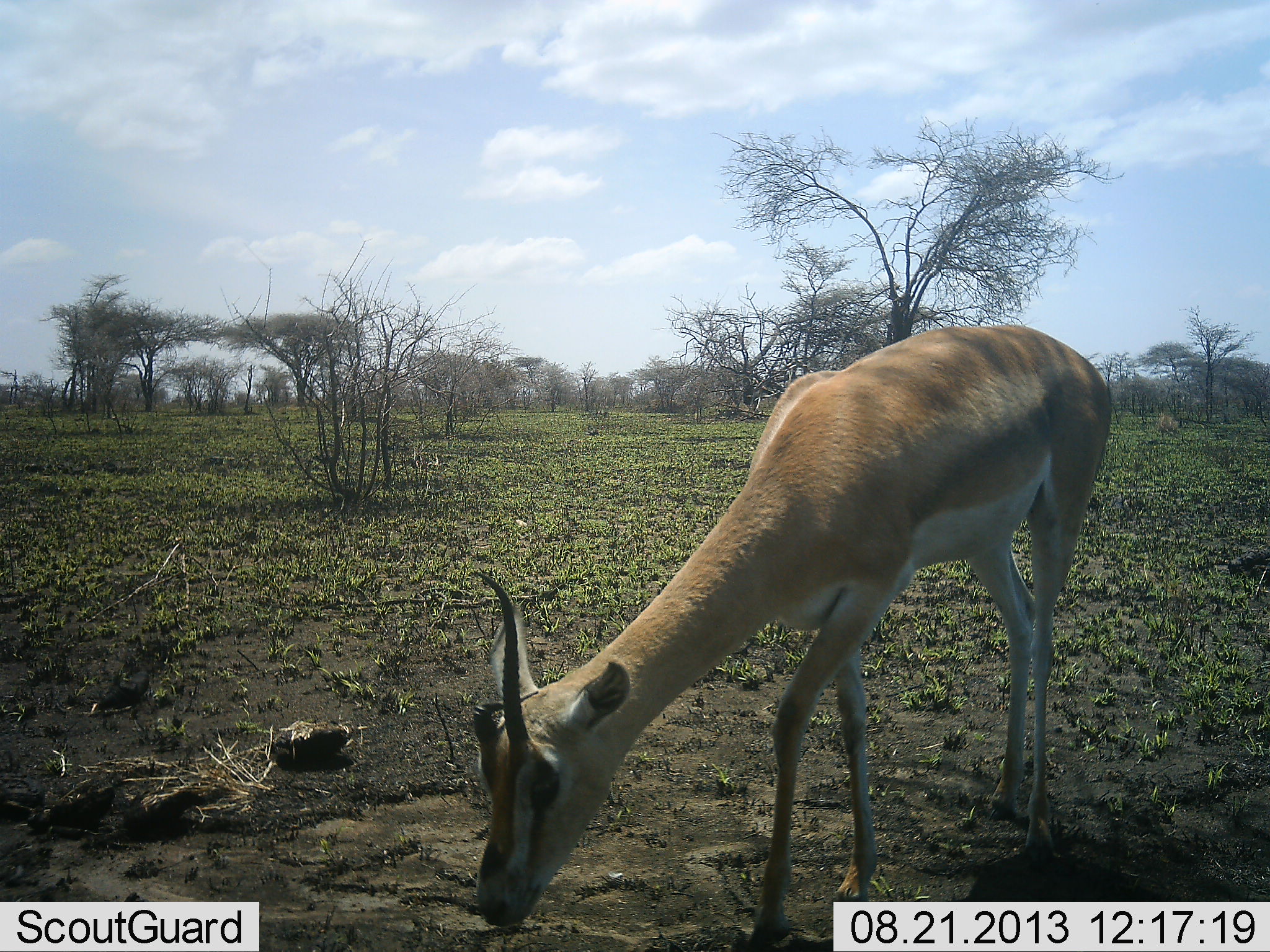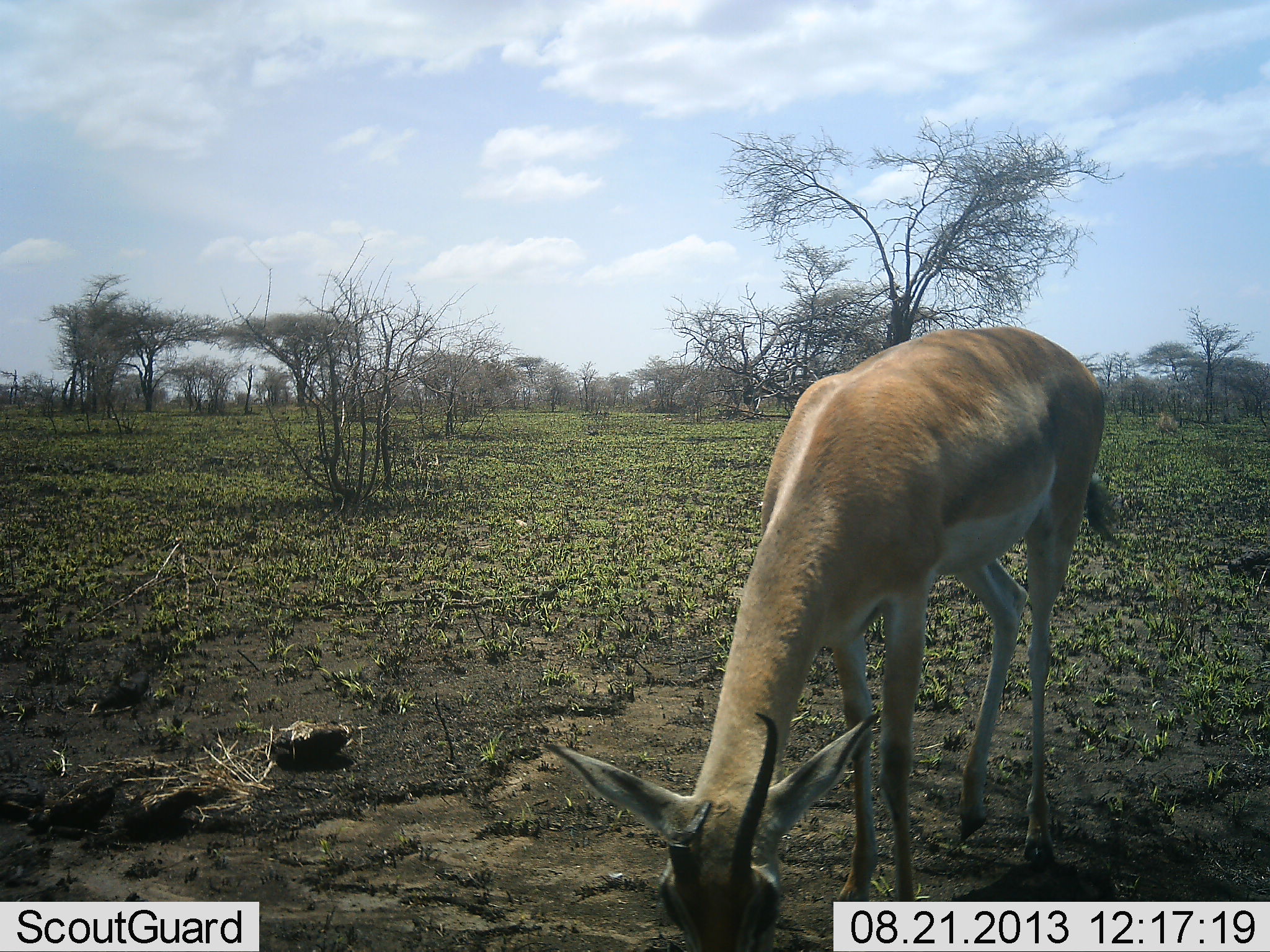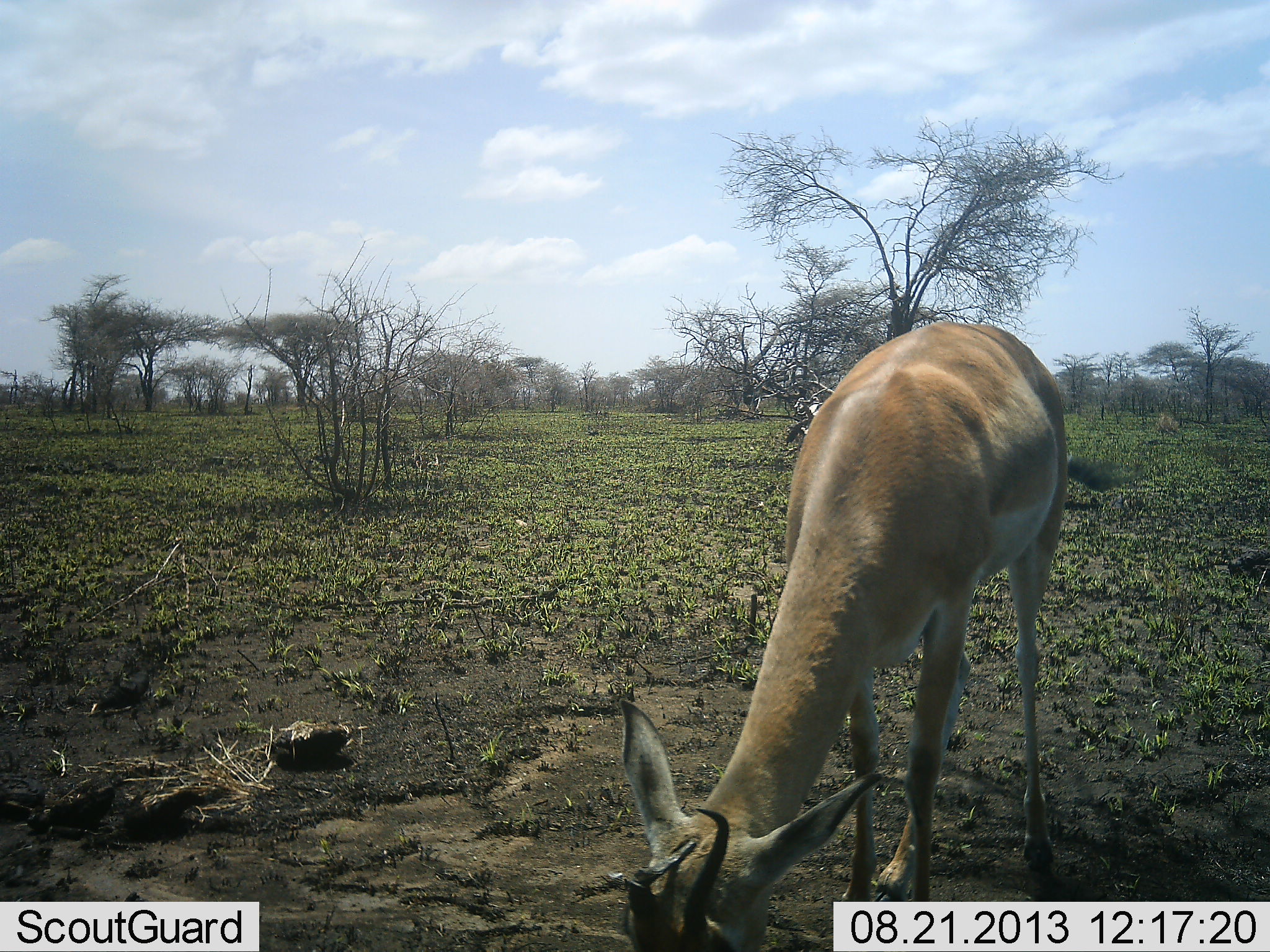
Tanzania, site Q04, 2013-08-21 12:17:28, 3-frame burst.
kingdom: Animalia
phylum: Chordata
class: Mammalia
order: Artiodactyla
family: Bovidae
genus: Nanger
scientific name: Nanger granti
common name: grant's gazelle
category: gazellegrants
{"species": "gazellegrants (grant's gazelle) (Nanger granti)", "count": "1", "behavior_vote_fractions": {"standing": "33%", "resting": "0%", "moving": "0%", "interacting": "7%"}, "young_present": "0%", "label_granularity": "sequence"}